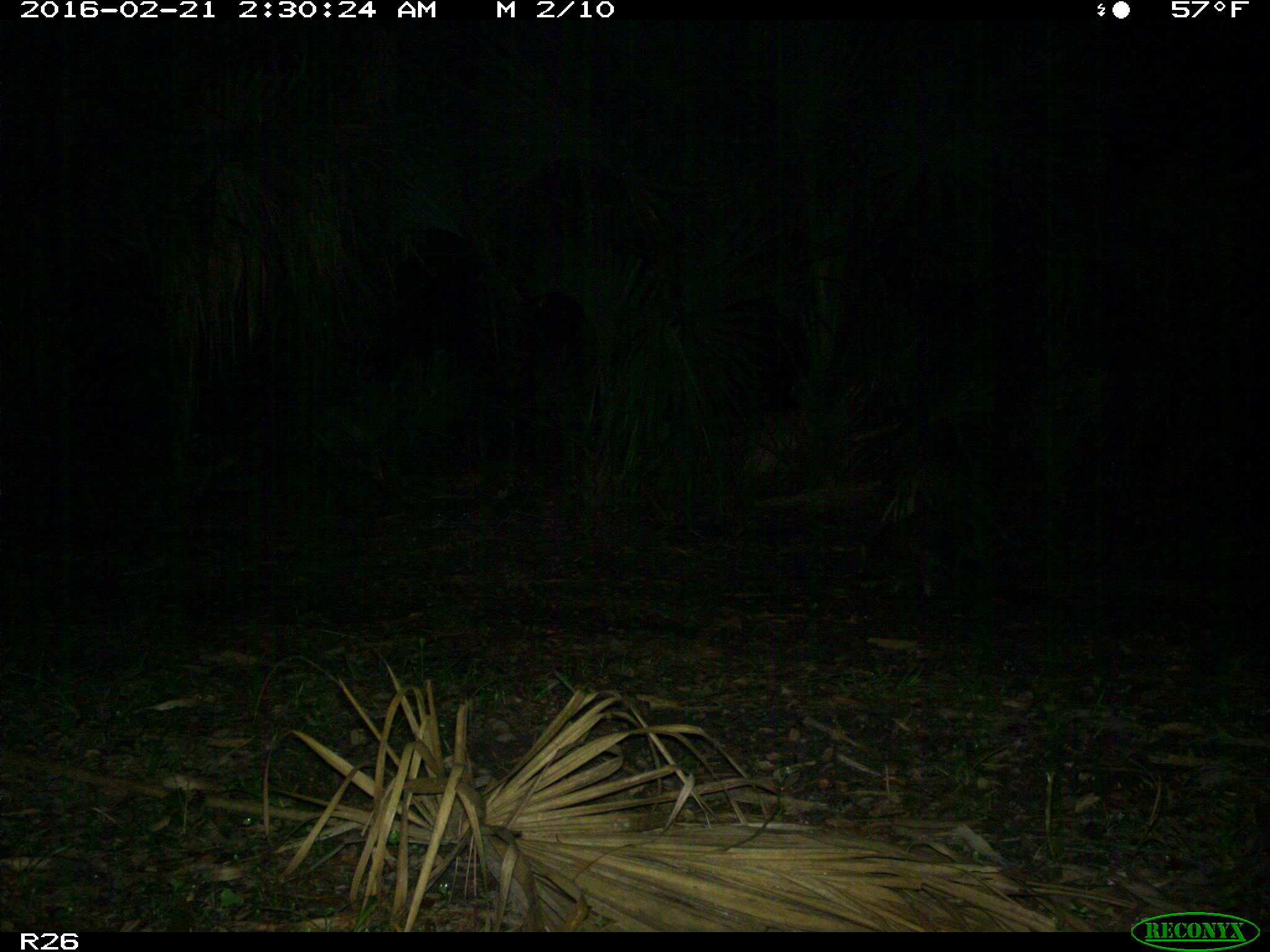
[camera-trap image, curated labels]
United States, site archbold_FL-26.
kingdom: Animalia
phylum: Chordata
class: Mammalia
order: Carnivora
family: Procyonidae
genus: Procyon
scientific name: Procyon lotor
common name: common raccoon